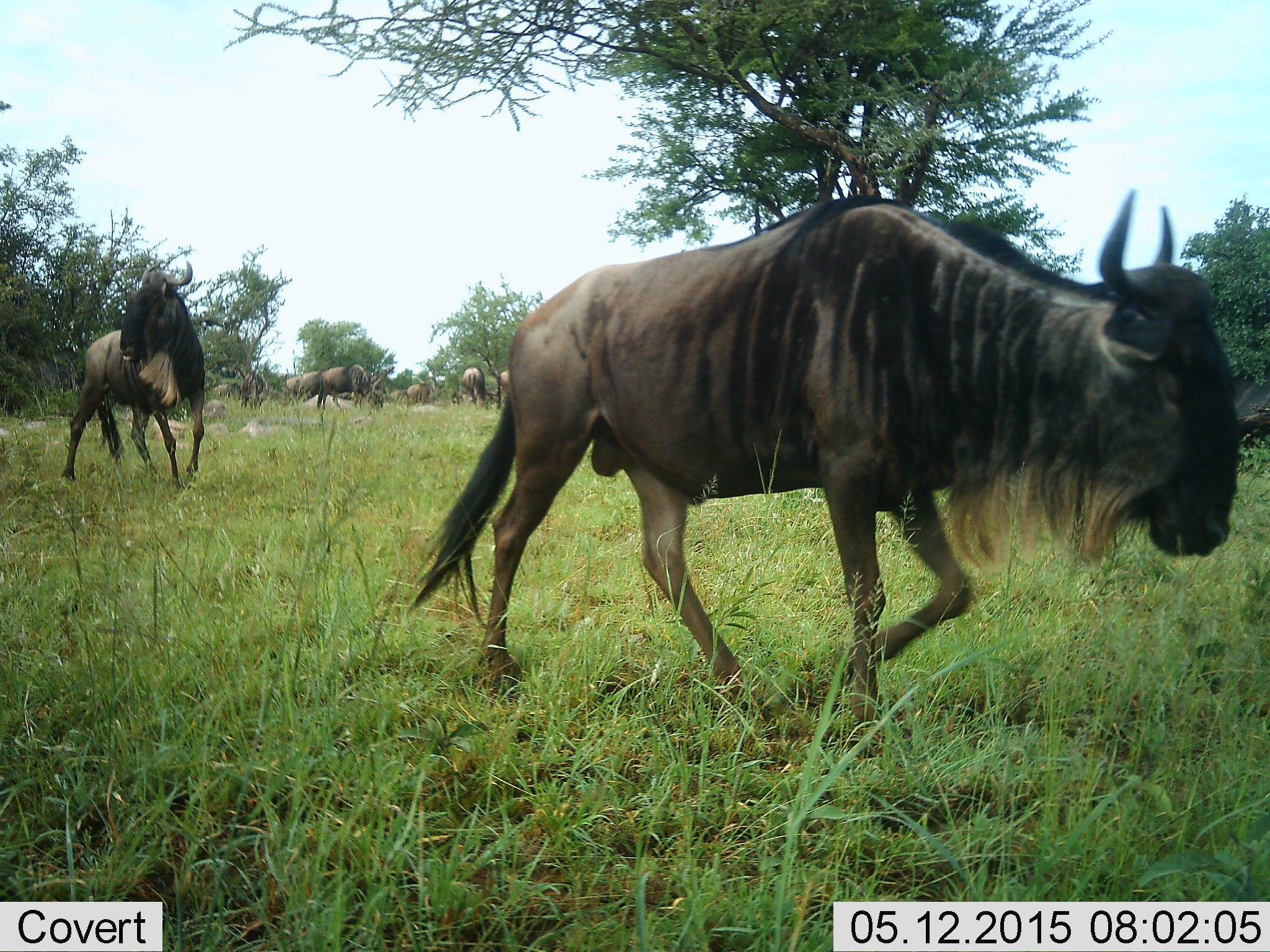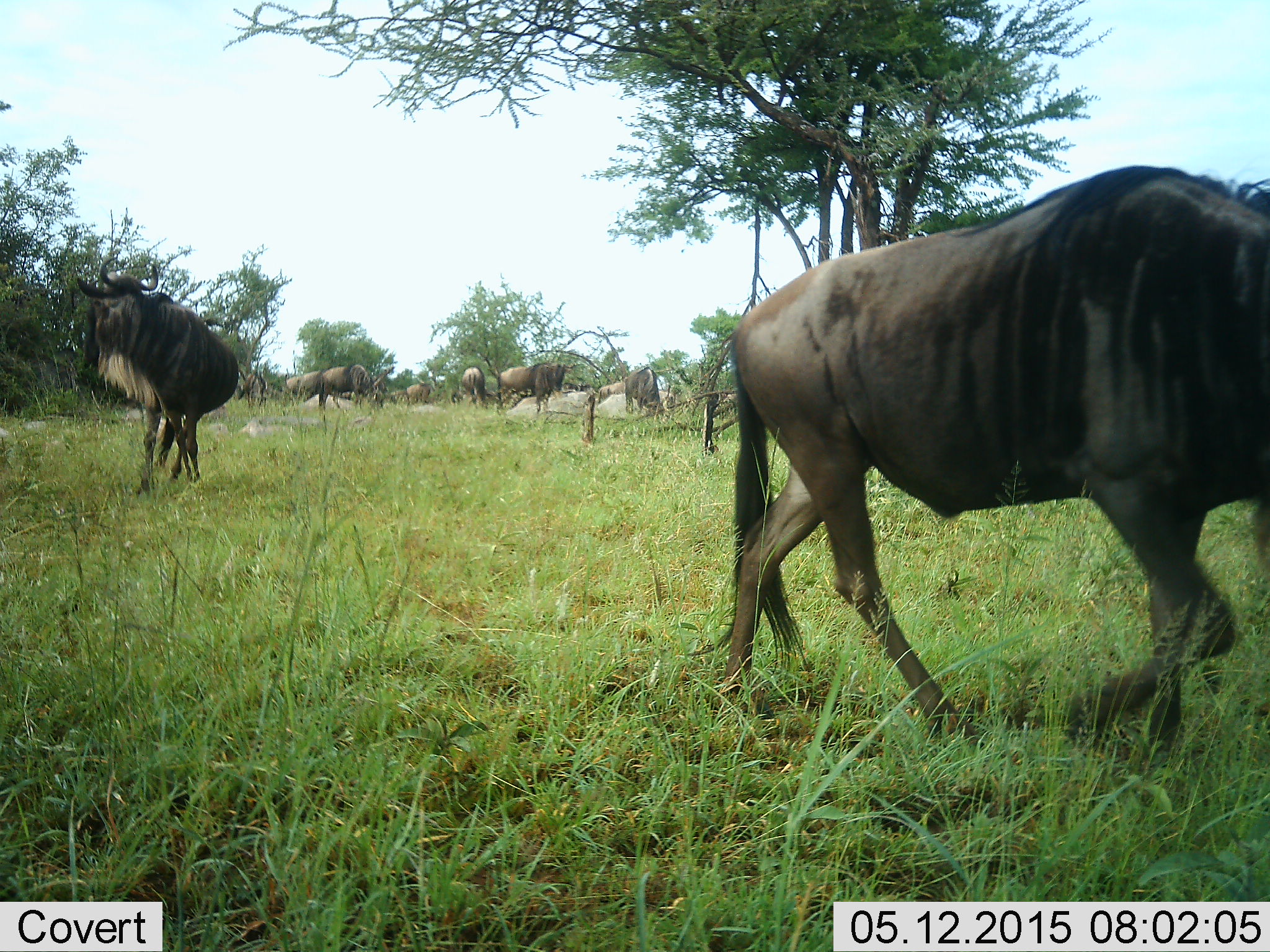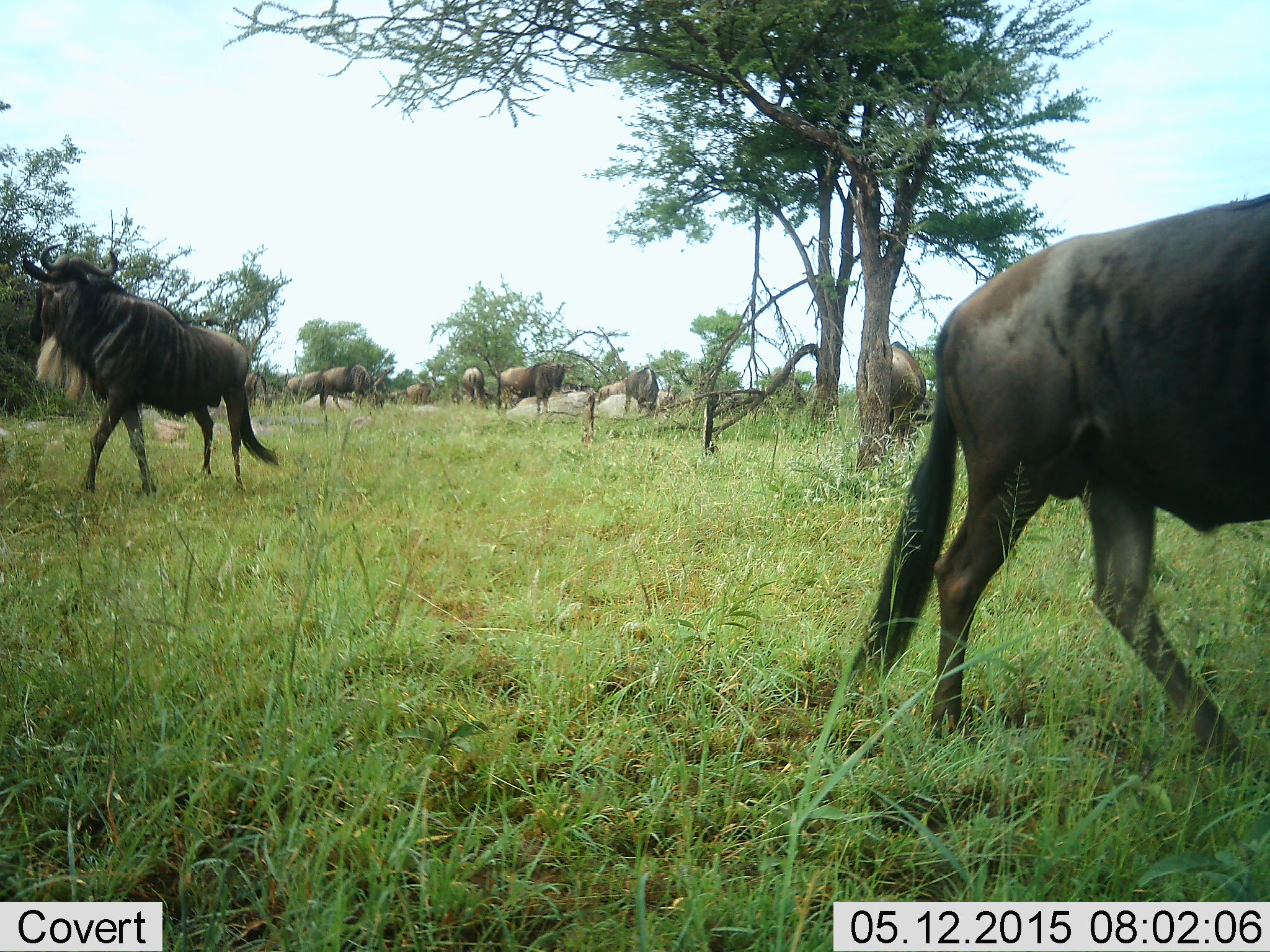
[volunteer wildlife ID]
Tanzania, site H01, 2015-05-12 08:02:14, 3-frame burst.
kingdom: Animalia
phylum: Chordata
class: Mammalia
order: Artiodactyla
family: Bovidae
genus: Connochaetes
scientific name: Connochaetes taurinus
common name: blue wildebeest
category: wildebeest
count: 10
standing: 70%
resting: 0%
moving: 90%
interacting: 0%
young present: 0%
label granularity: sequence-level